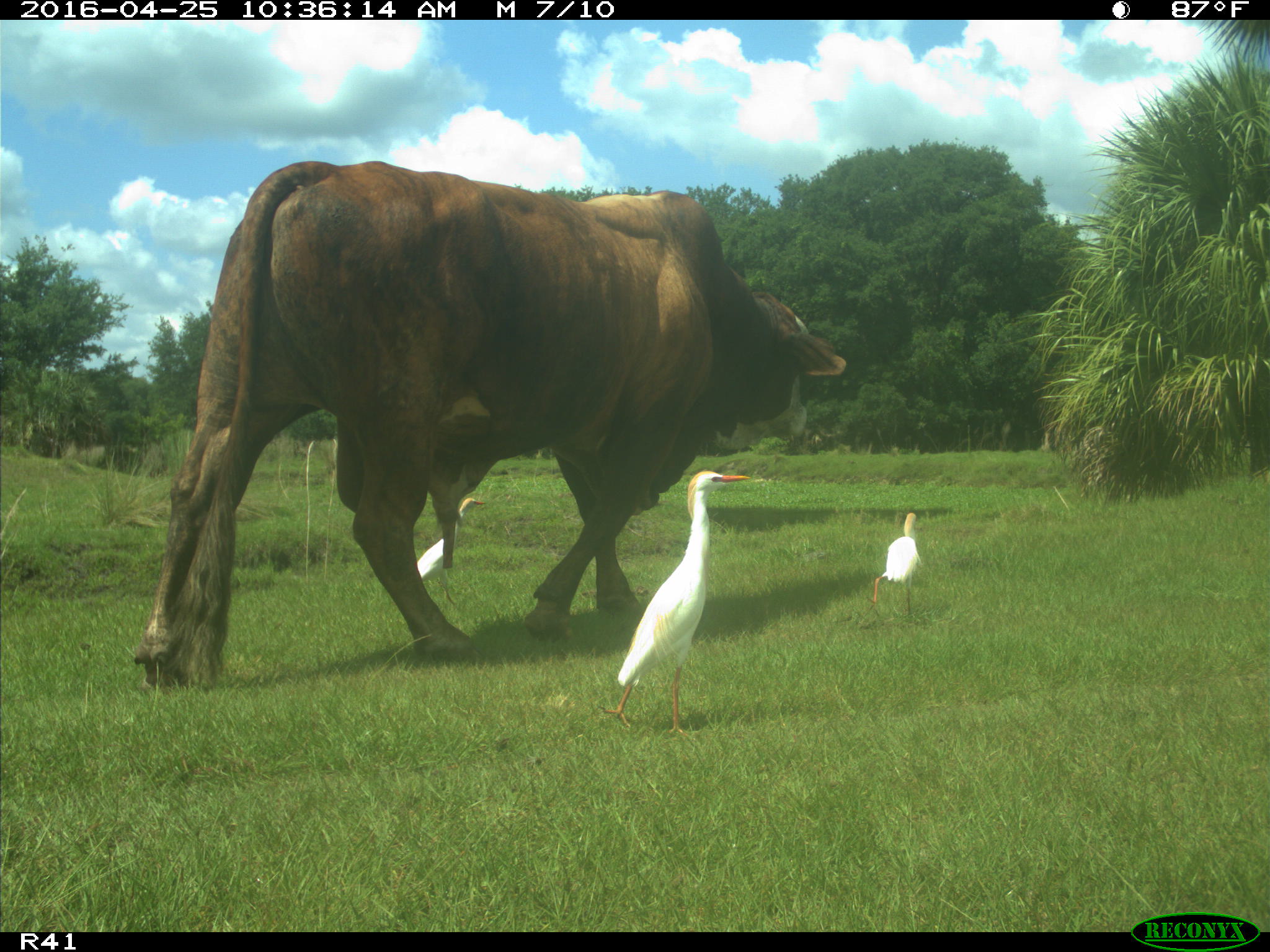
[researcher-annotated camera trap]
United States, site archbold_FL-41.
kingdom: Animalia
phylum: Chordata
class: Mammalia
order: Artiodactyla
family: Bovidae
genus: Bos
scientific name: Bos taurus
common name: domestic cow